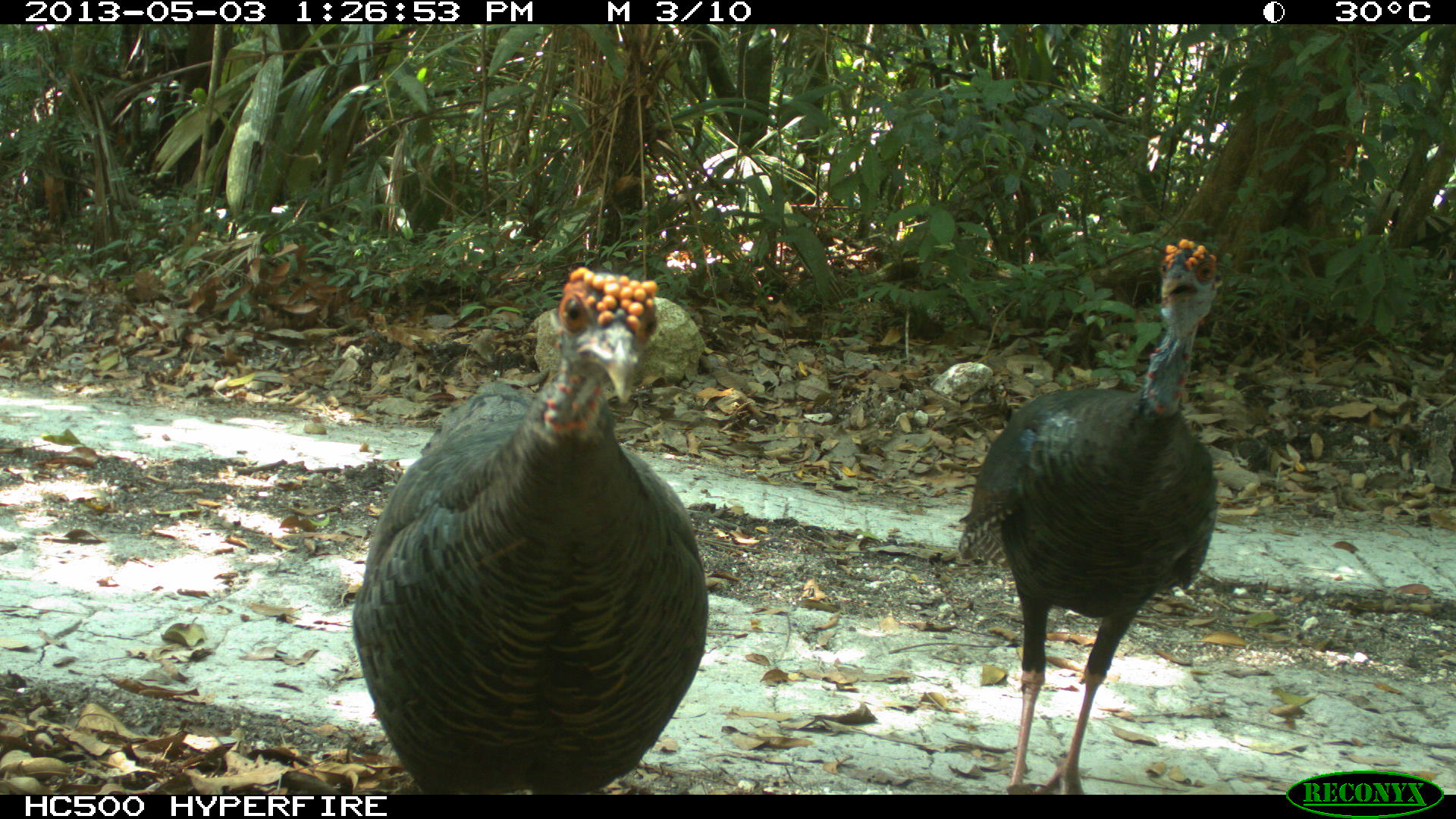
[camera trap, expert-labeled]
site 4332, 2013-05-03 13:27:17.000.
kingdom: Animalia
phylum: Chordata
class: Aves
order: Galliformes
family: Phasianidae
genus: Meleagris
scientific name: Meleagris ocellata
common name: ocellated turkey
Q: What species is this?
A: Meleagris ocellata (ocellated turkey).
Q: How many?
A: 2.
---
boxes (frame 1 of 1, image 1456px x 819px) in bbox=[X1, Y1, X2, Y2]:
meleagris ocellata: bbox=[349, 264, 708, 794]; bbox=[953, 234, 1223, 793]